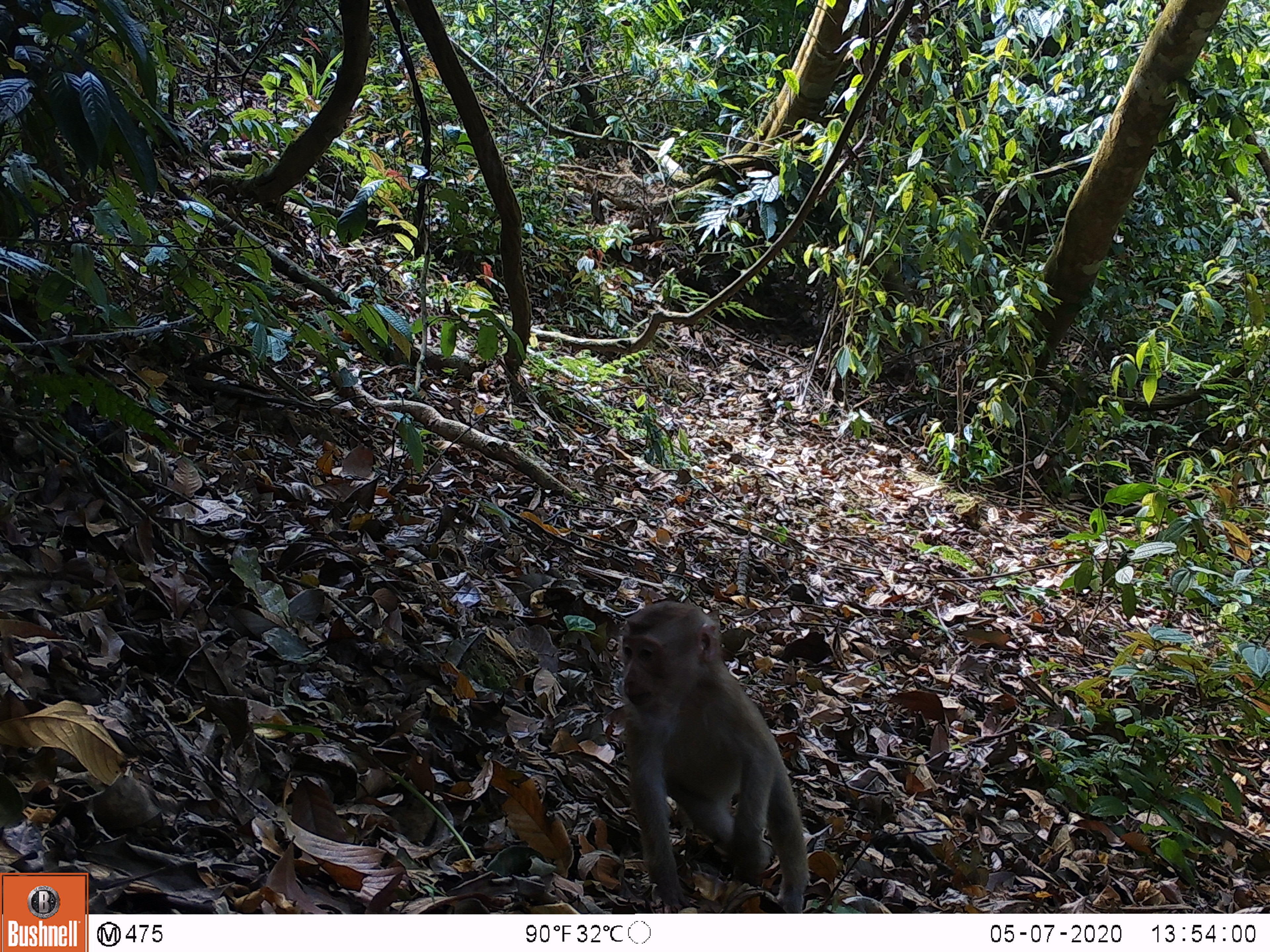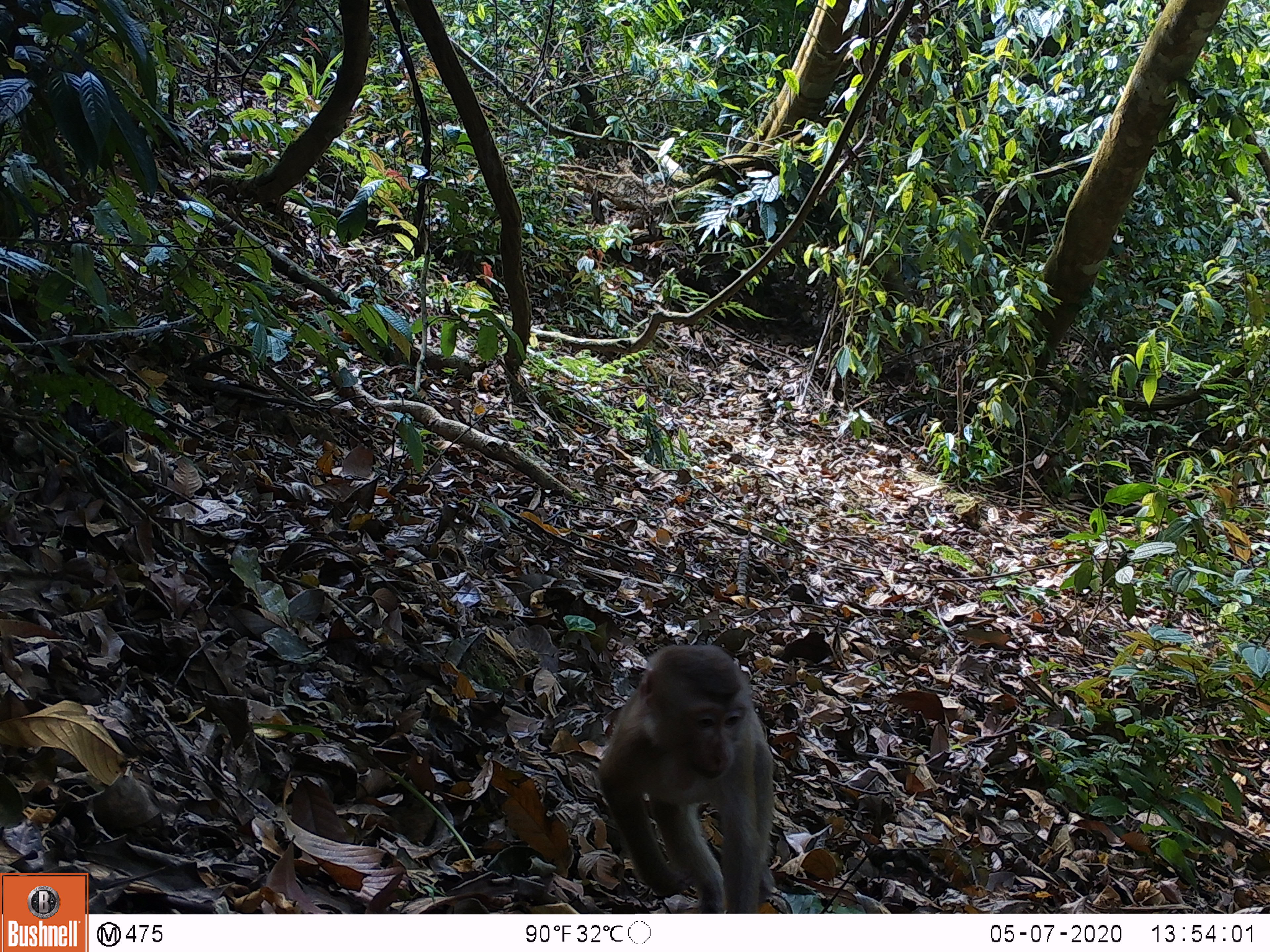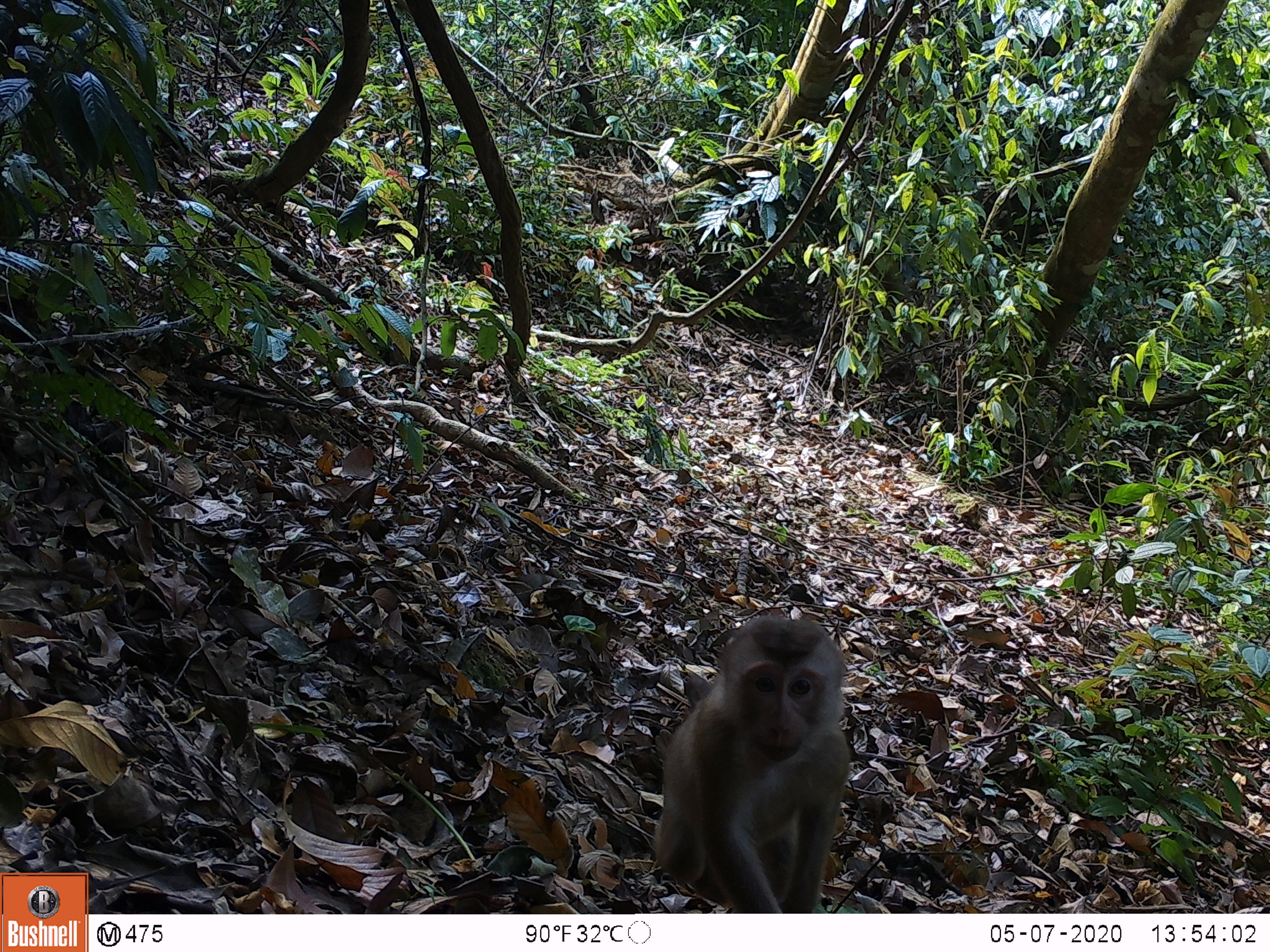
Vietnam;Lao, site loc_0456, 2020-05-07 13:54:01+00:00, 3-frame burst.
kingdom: Animalia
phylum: Chordata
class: Mammalia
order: Primates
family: Cercopithecidae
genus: Macaca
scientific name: Macaca nemestrina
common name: pig-tailed macaque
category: pig tailed macaque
Pig tailed macaque (pig-tailed macaque) (Macaca nemestrina). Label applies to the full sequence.